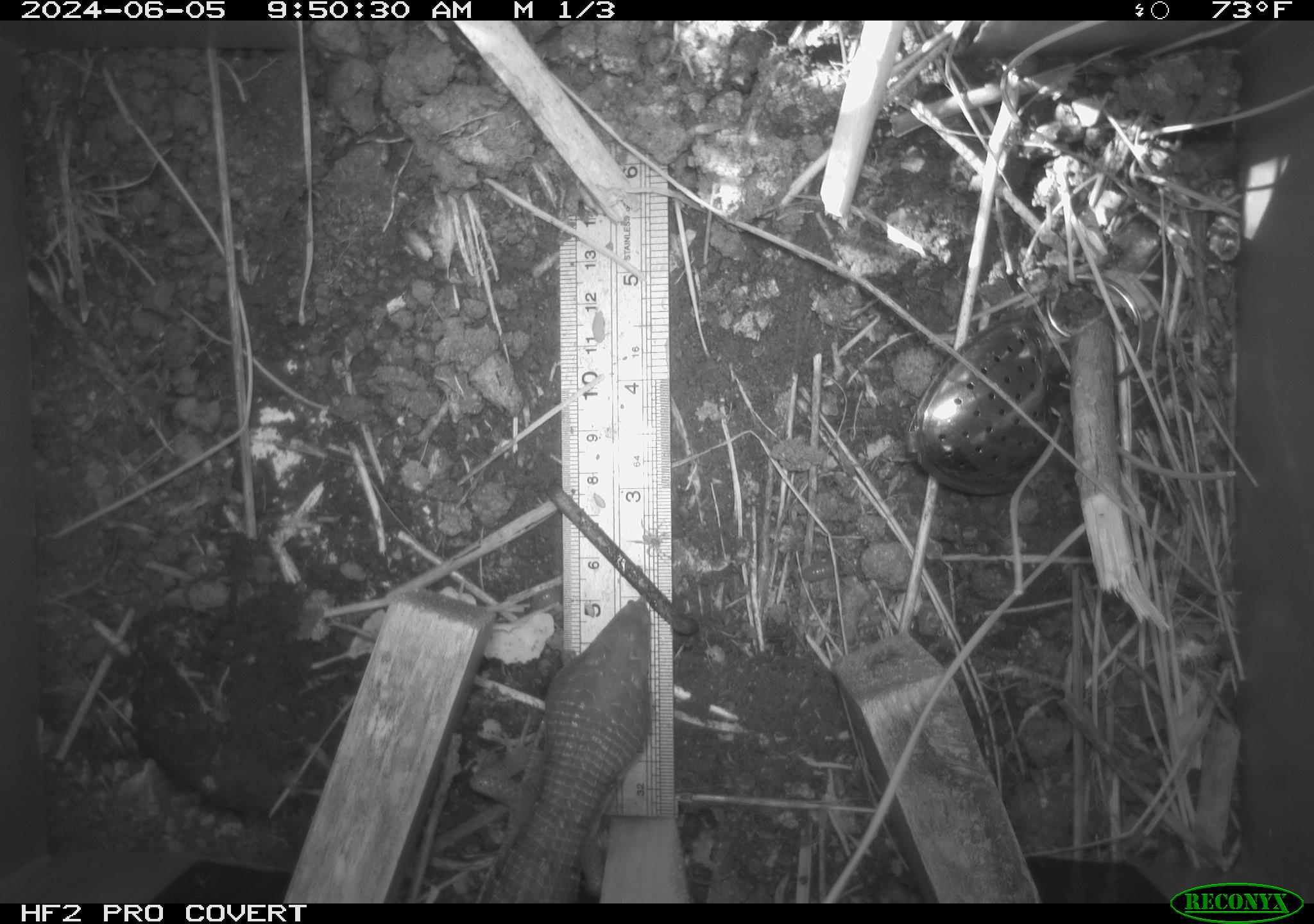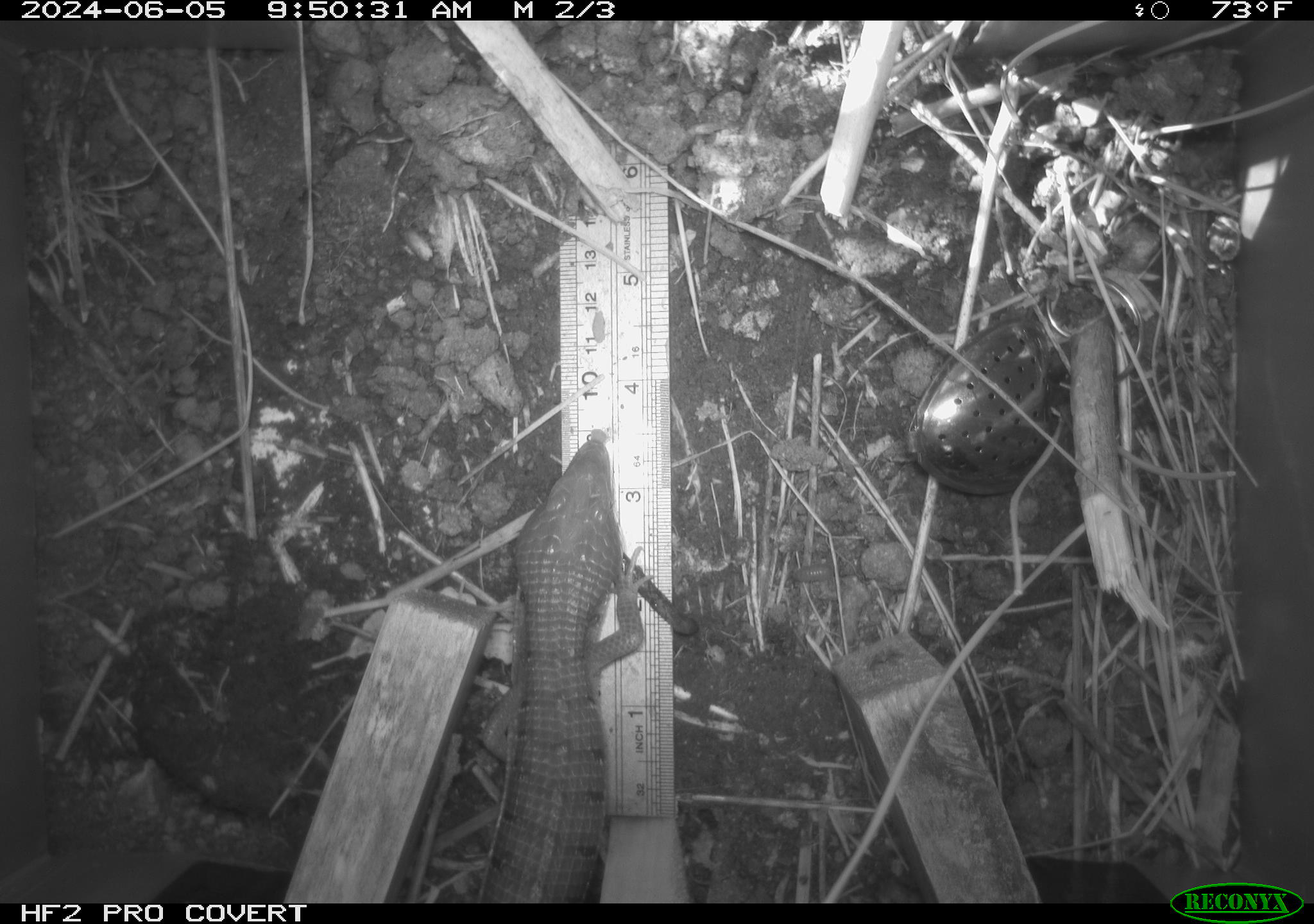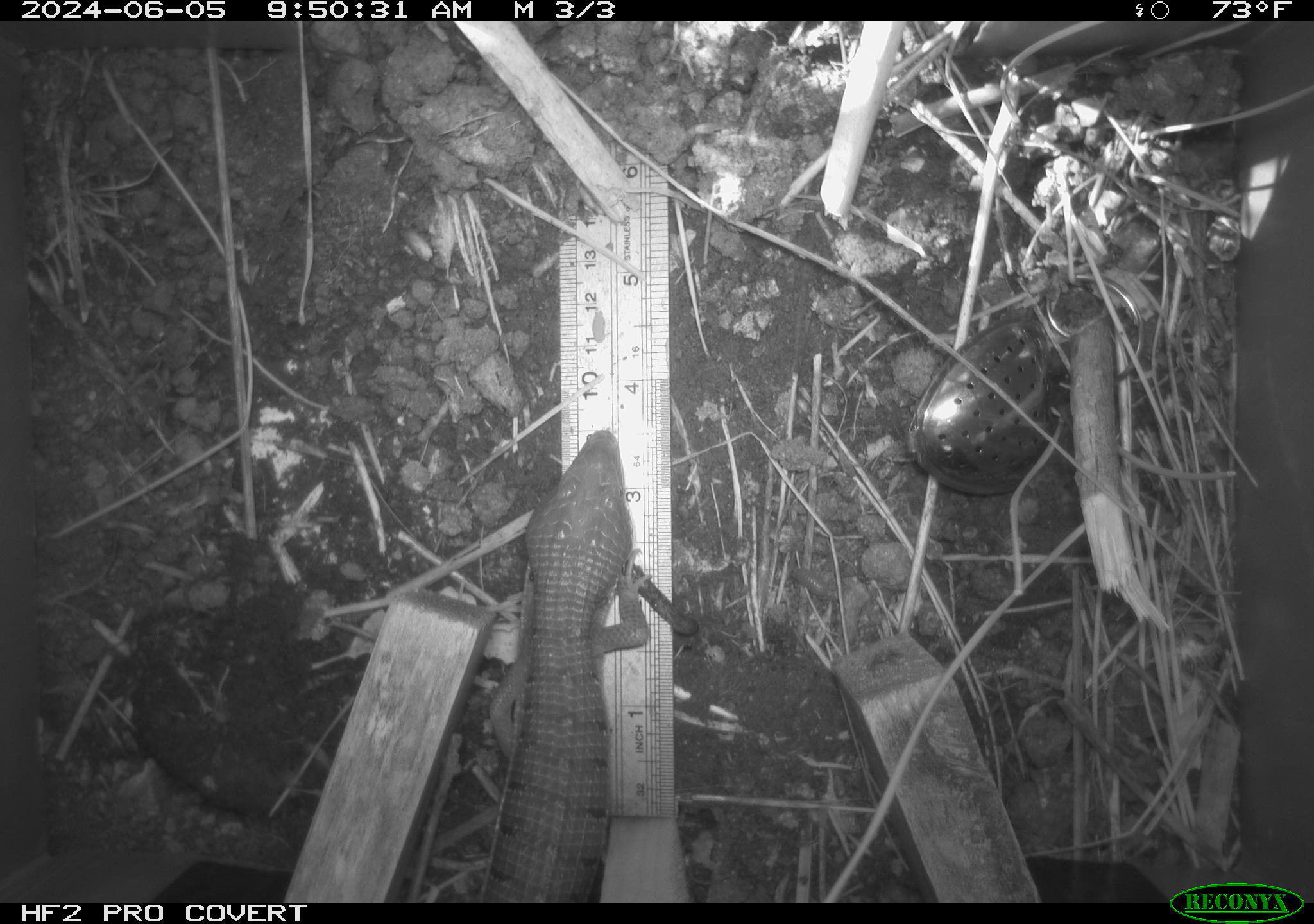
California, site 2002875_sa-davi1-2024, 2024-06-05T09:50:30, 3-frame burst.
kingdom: Animalia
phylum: Chordata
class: Reptilia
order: Squamata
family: Anguidae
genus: Elgaria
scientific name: Elgaria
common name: alligator lizards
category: elgaria species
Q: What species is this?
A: Elgaria species (alligator lizards) (Elgaria).